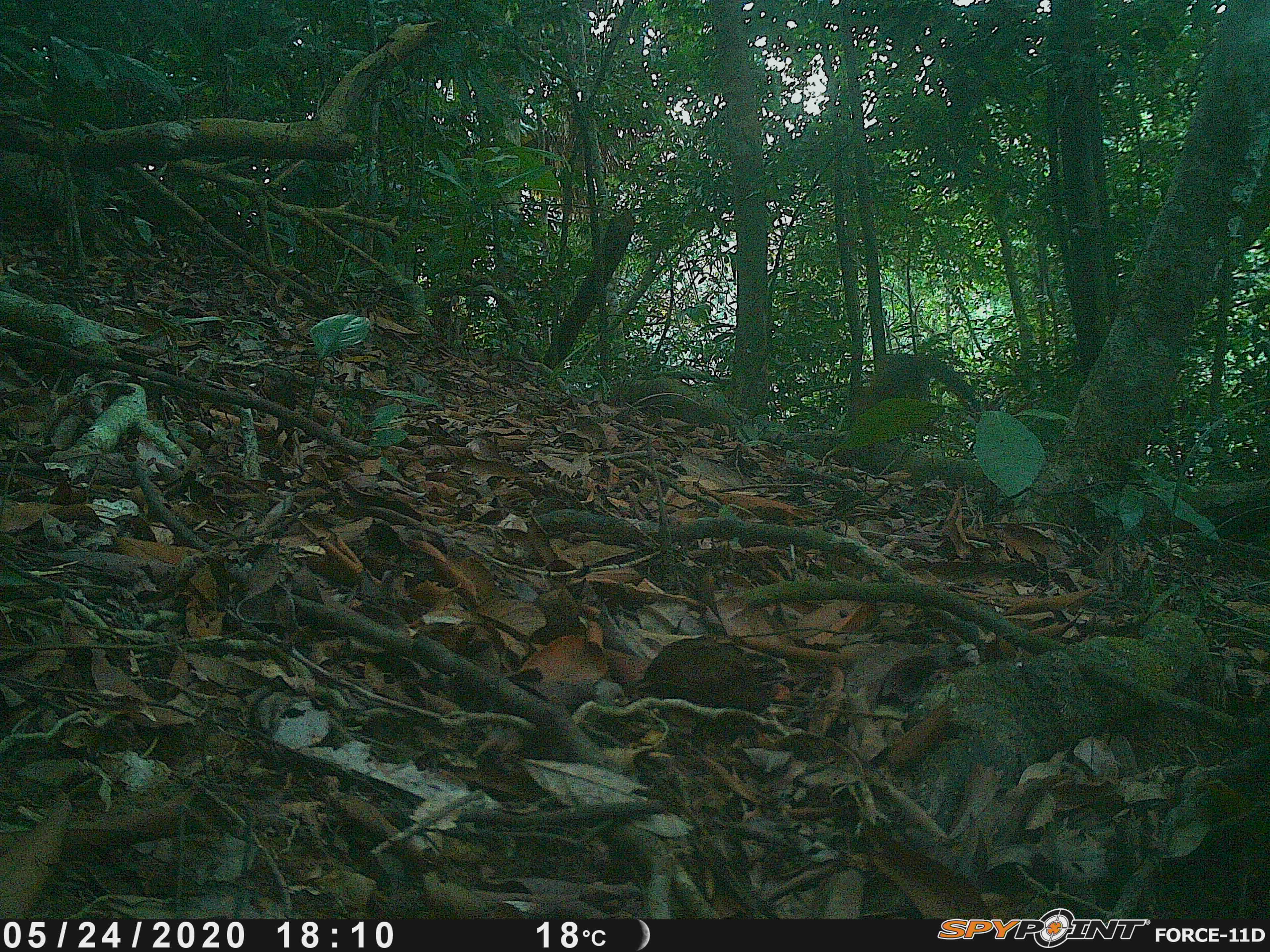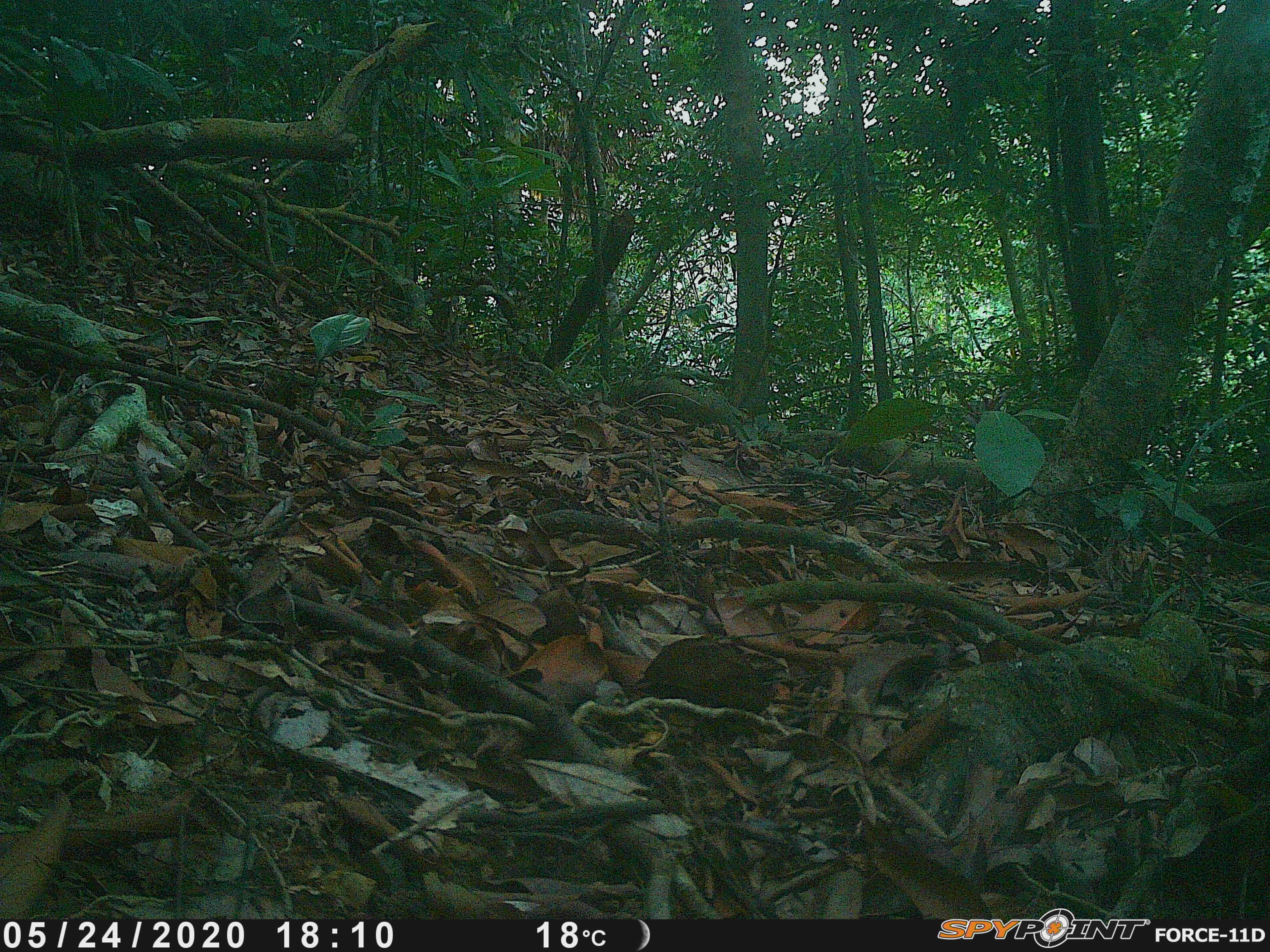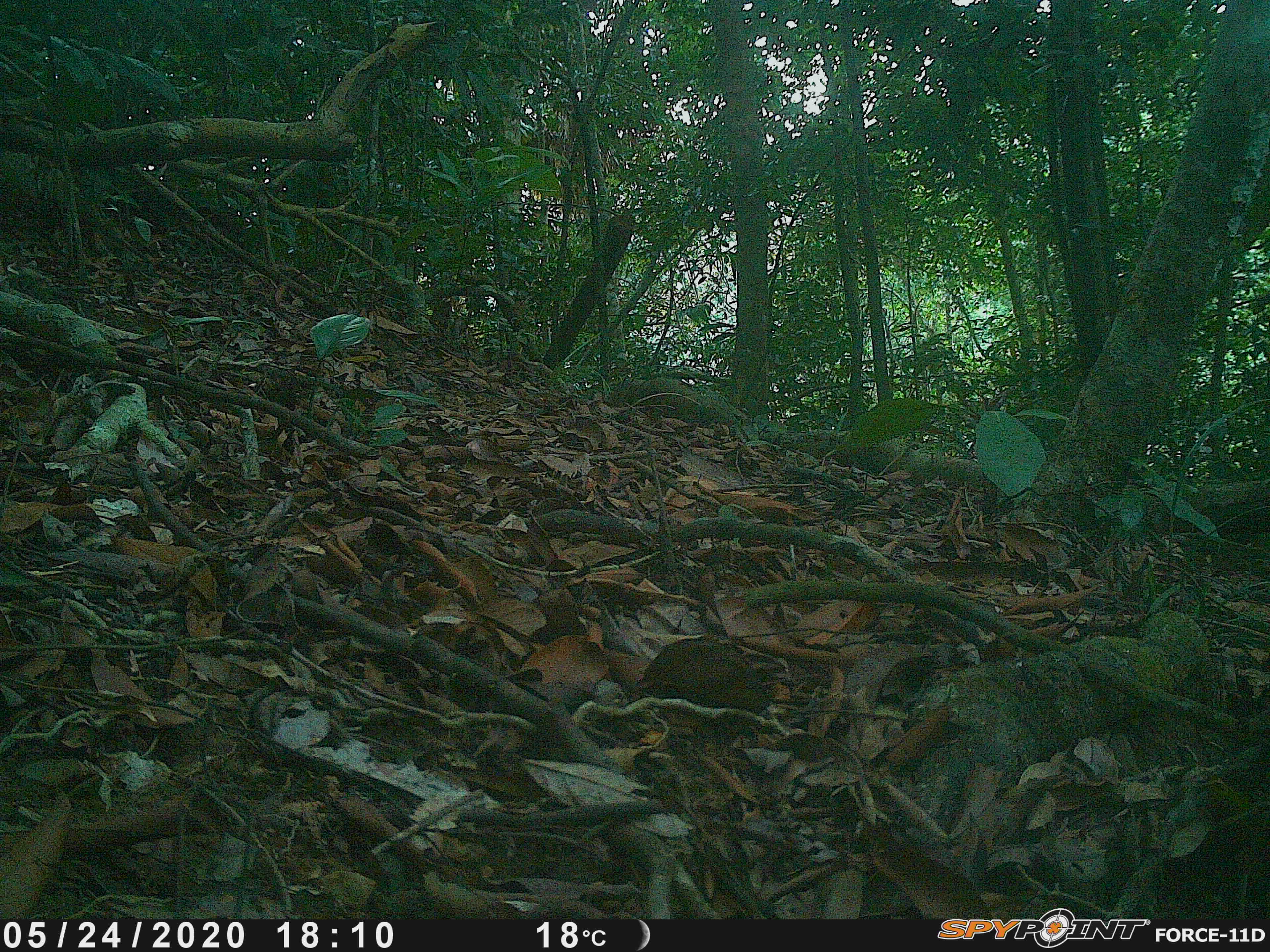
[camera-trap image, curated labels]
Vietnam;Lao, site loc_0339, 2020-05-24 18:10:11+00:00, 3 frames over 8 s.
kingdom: Animalia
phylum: Chordata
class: Mammalia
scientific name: Mammalia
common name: mammal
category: unidentified small mammal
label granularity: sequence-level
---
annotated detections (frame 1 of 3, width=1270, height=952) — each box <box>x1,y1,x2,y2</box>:
unidentified small mammal: <box>847,353,982,455</box>